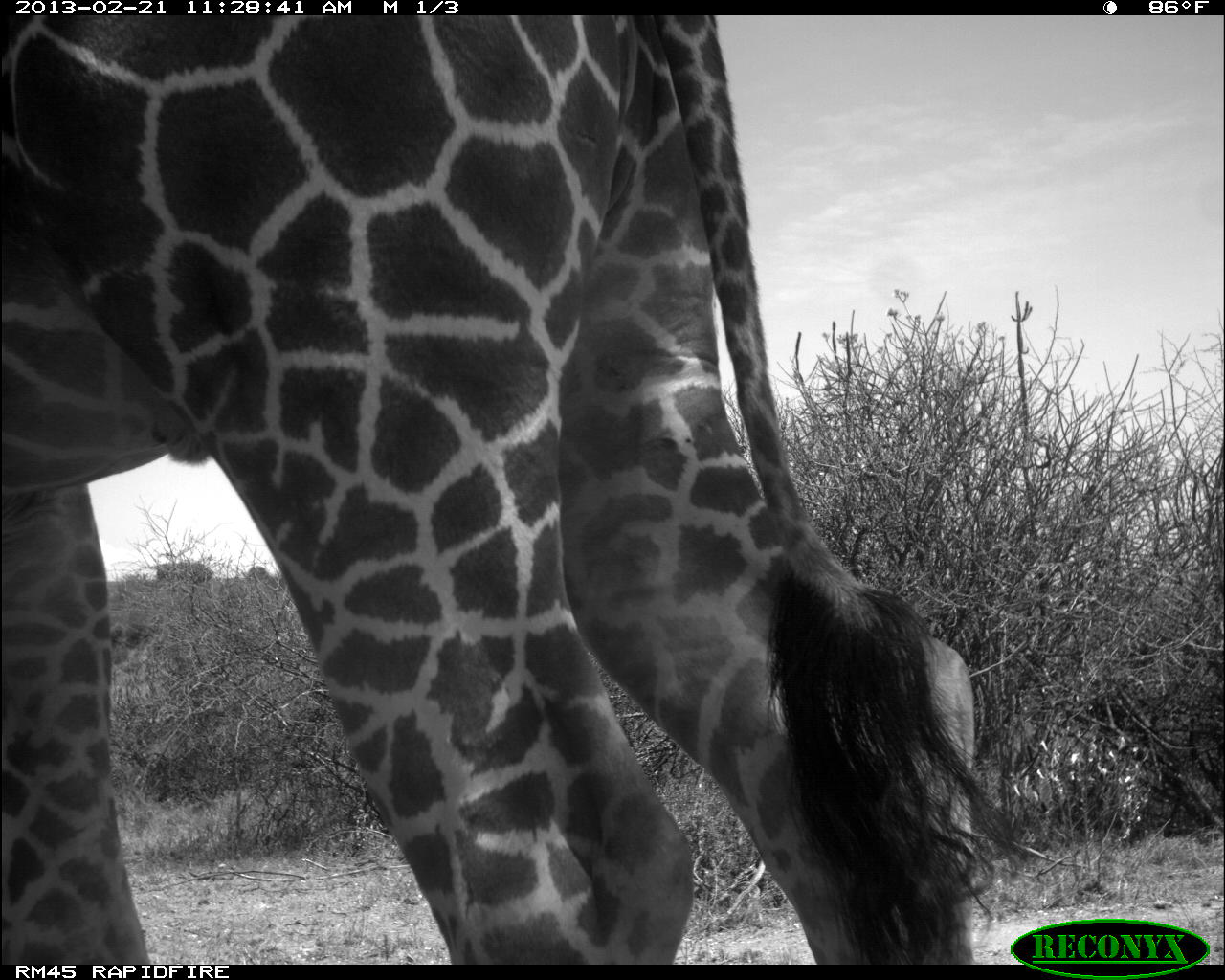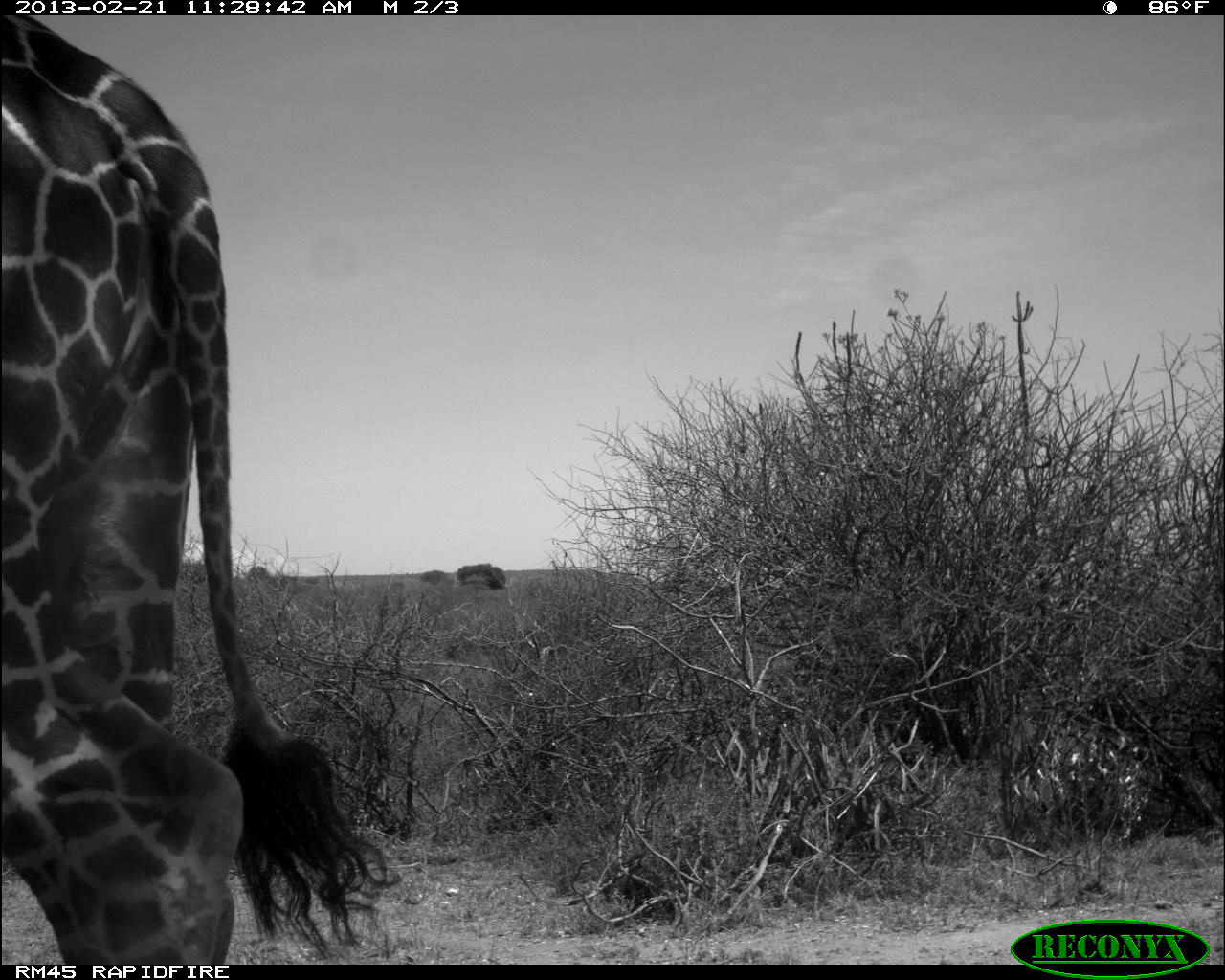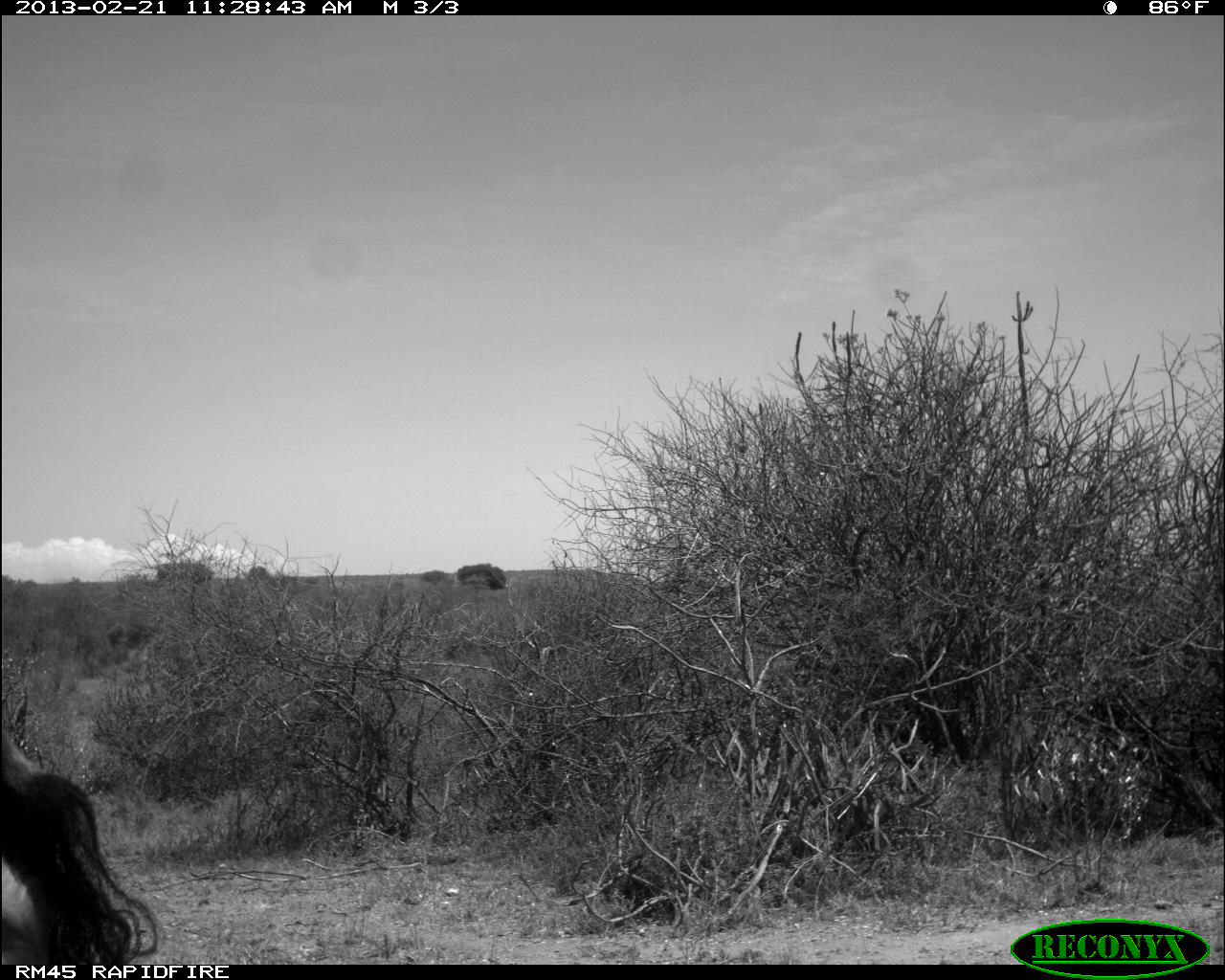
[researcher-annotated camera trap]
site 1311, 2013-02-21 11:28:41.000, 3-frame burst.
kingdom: Animalia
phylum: Chordata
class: Mammalia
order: Artiodactyla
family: Giraffidae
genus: Giraffa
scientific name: Giraffa camelopardalis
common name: giraffe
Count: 1.